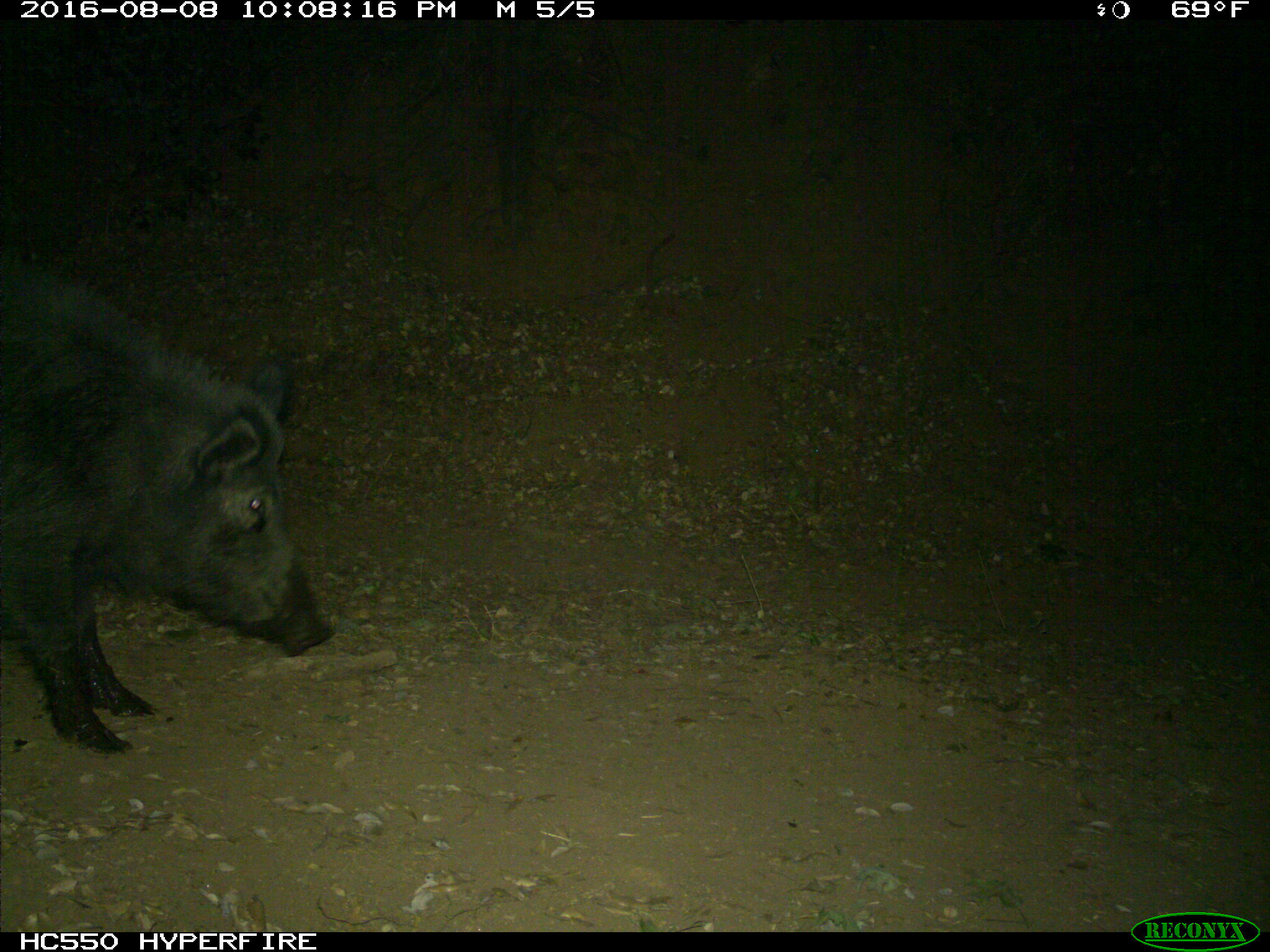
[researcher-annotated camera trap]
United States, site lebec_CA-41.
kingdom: Animalia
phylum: Chordata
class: Mammalia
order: Artiodactyla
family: Suidae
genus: Sus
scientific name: Sus scrofa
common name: wild boar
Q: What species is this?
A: Sus scrofa (wild boar).